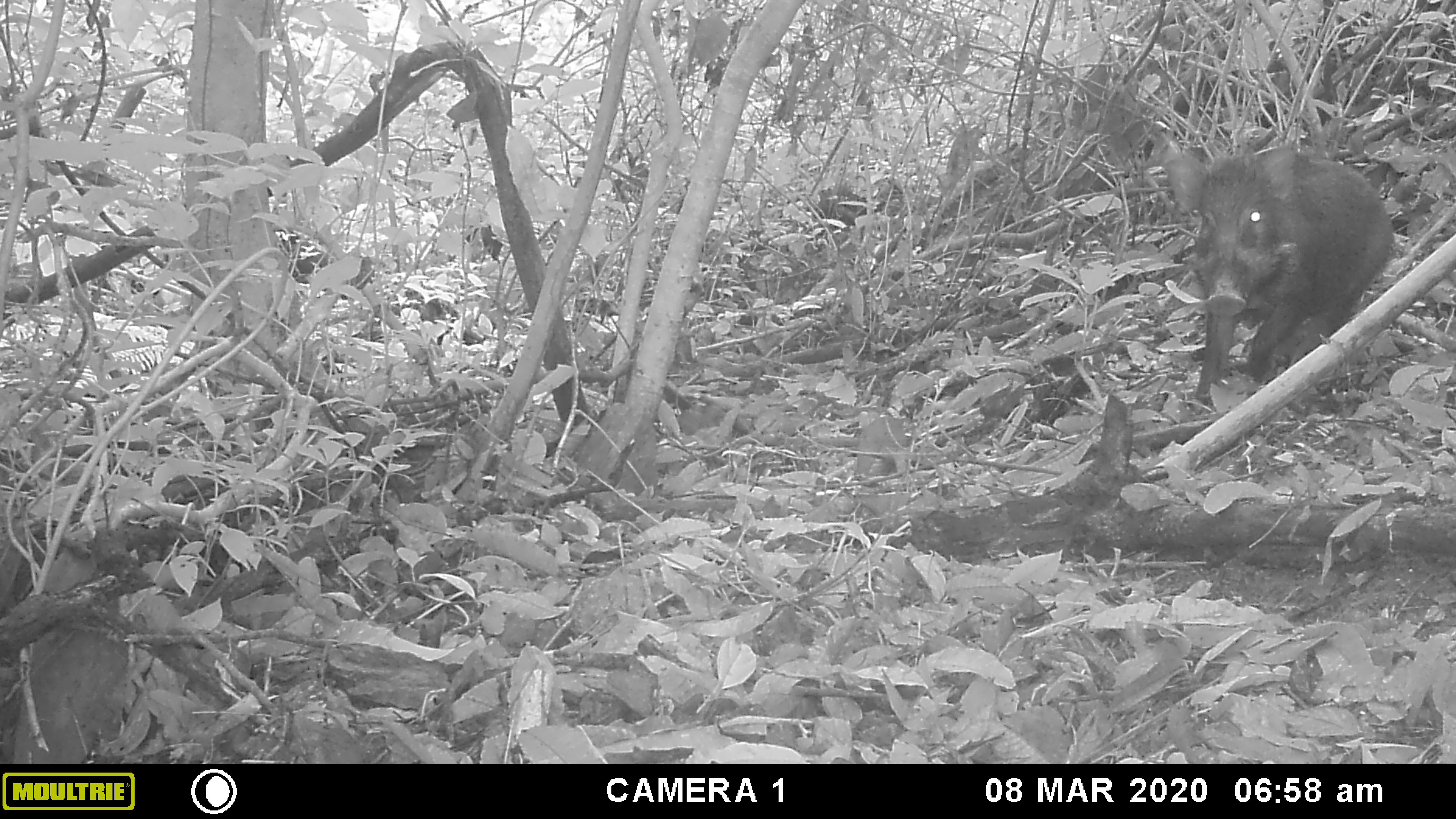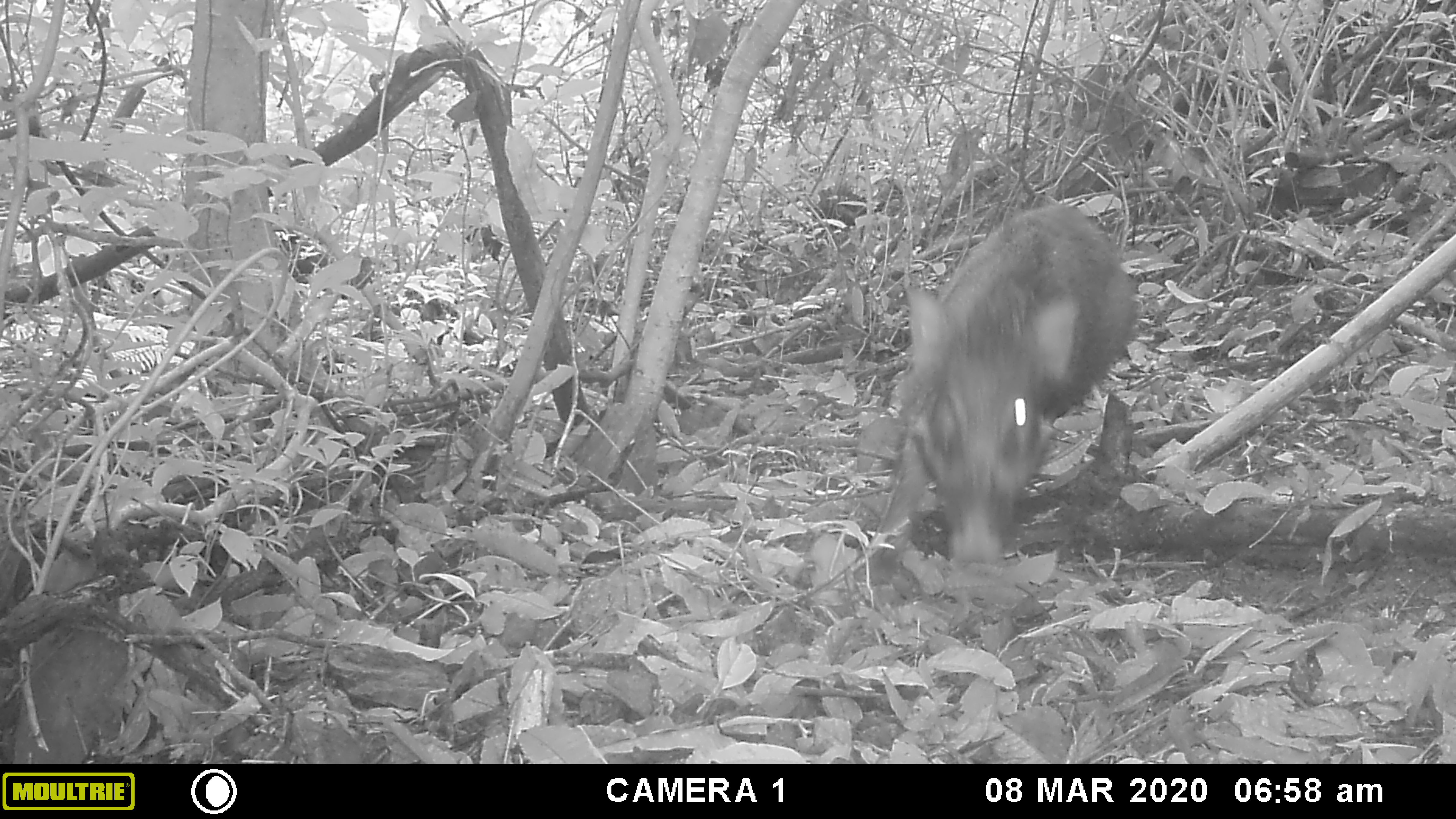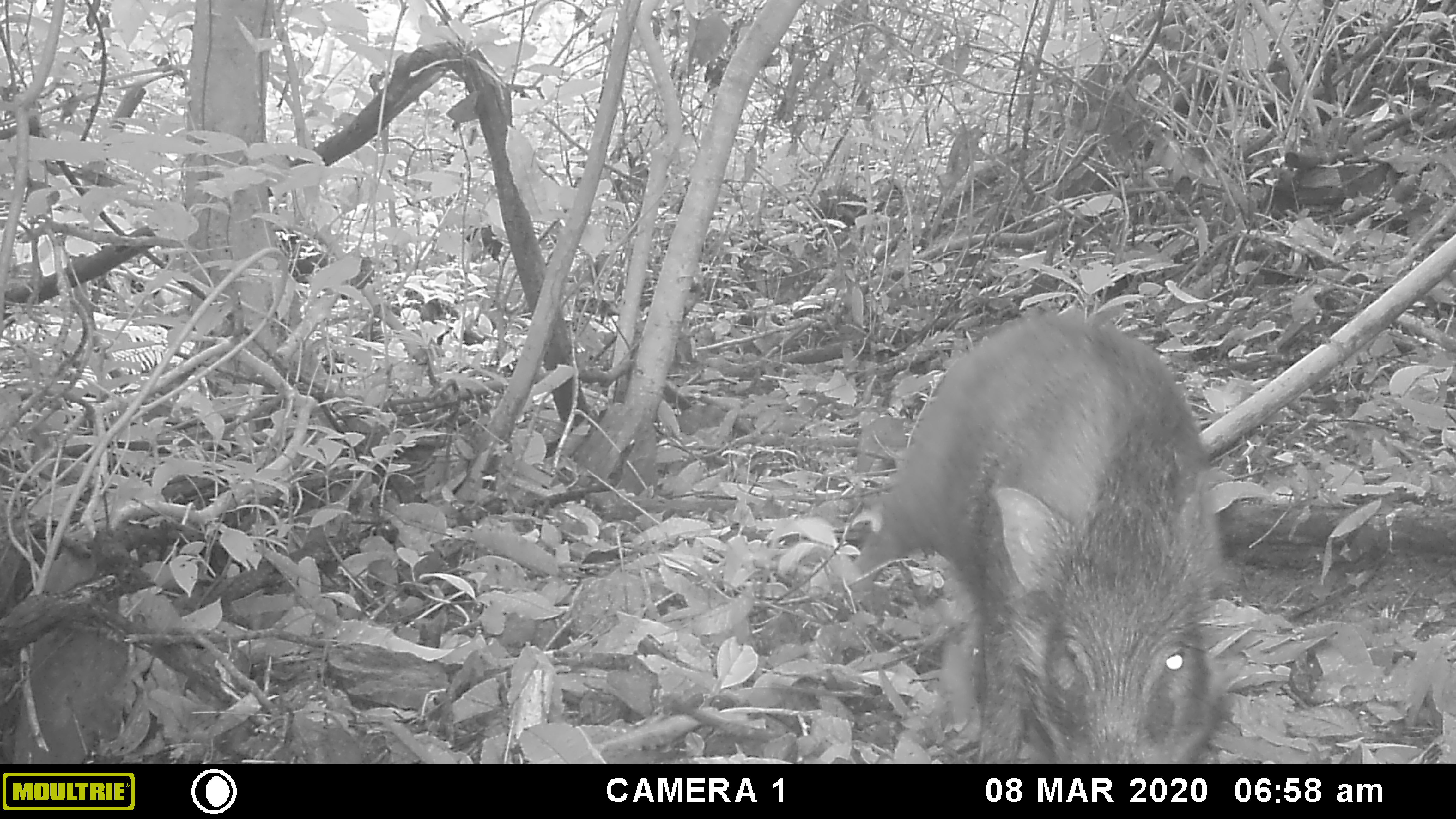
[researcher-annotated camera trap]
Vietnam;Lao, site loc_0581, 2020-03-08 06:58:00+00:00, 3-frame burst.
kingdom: Animalia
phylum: Chordata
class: Mammalia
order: Artiodactyla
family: Suidae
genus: Sus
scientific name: Sus scrofa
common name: eurasian wild pig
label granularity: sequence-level